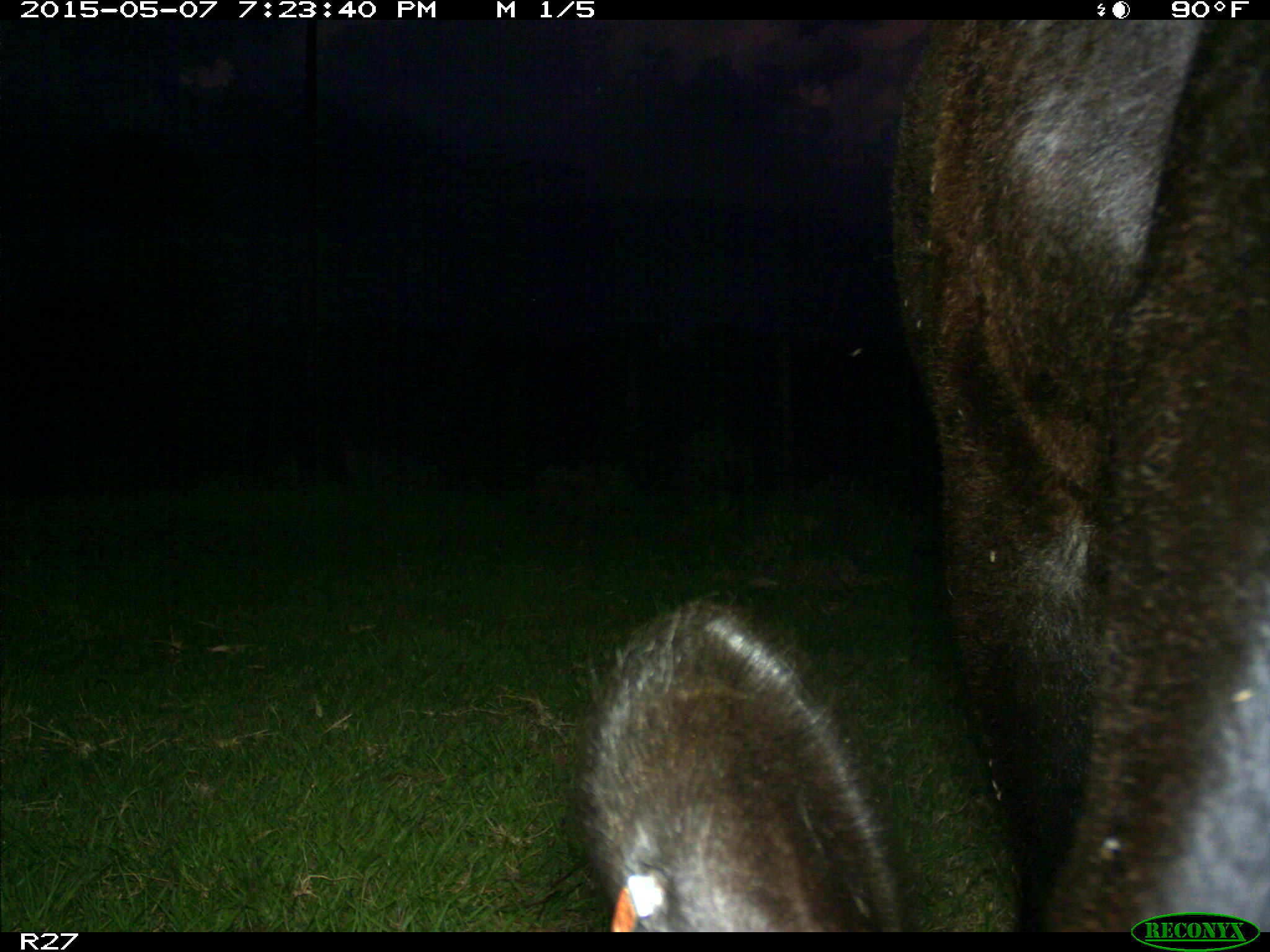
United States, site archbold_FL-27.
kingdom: Animalia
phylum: Chordata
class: Mammalia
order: Artiodactyla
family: Bovidae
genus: Bos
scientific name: Bos taurus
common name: domestic cow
Bos taurus (domestic cow).